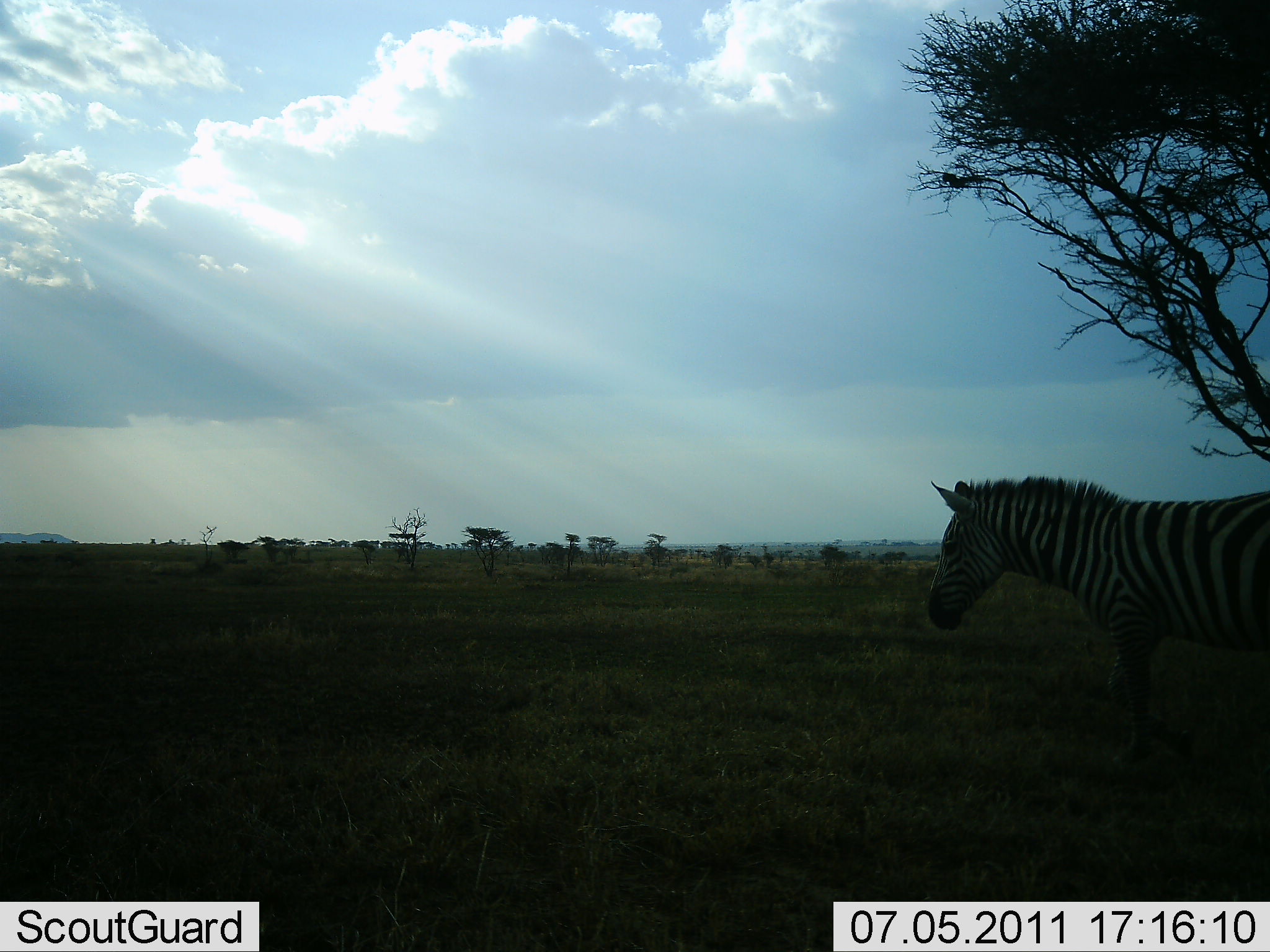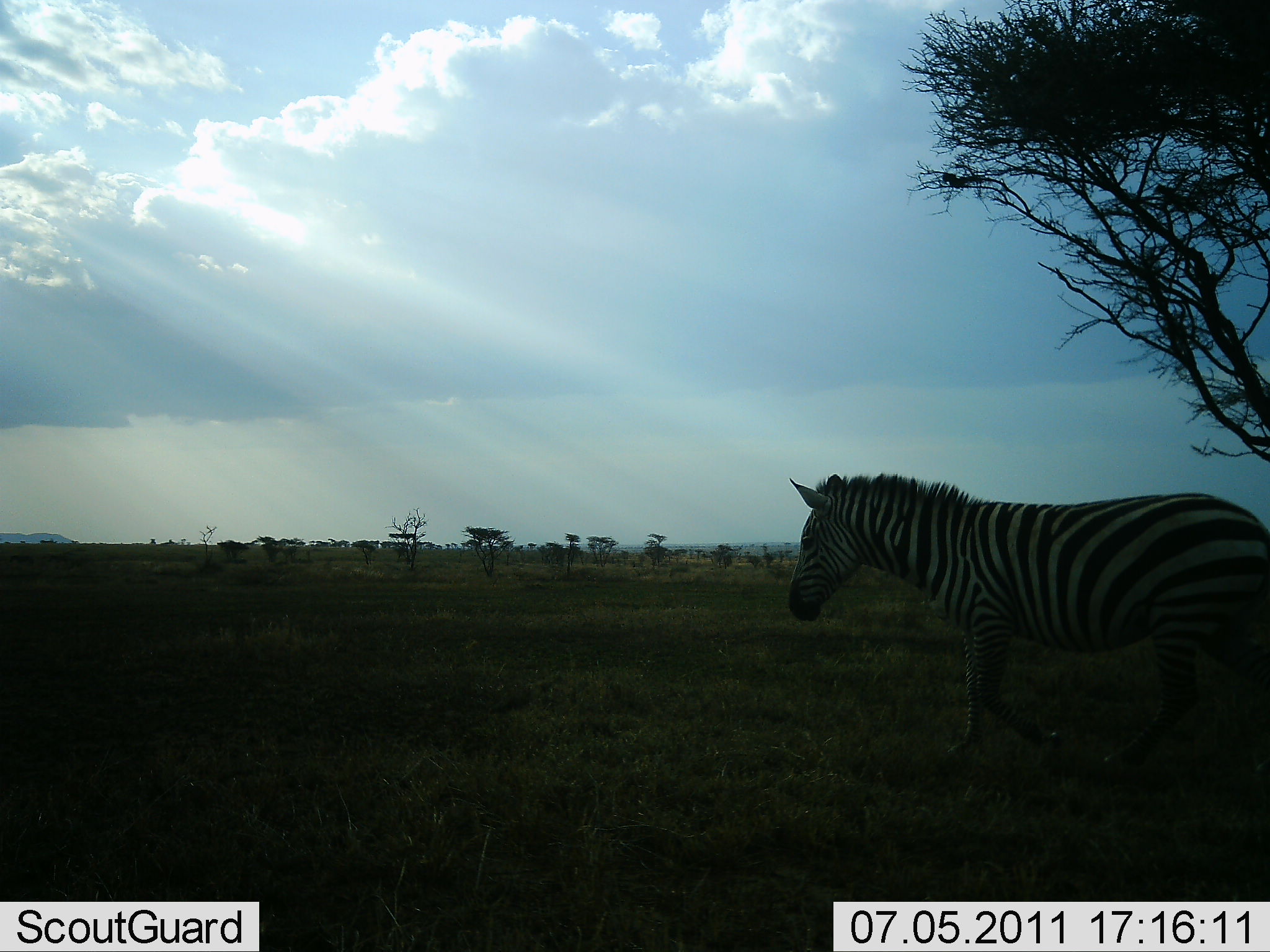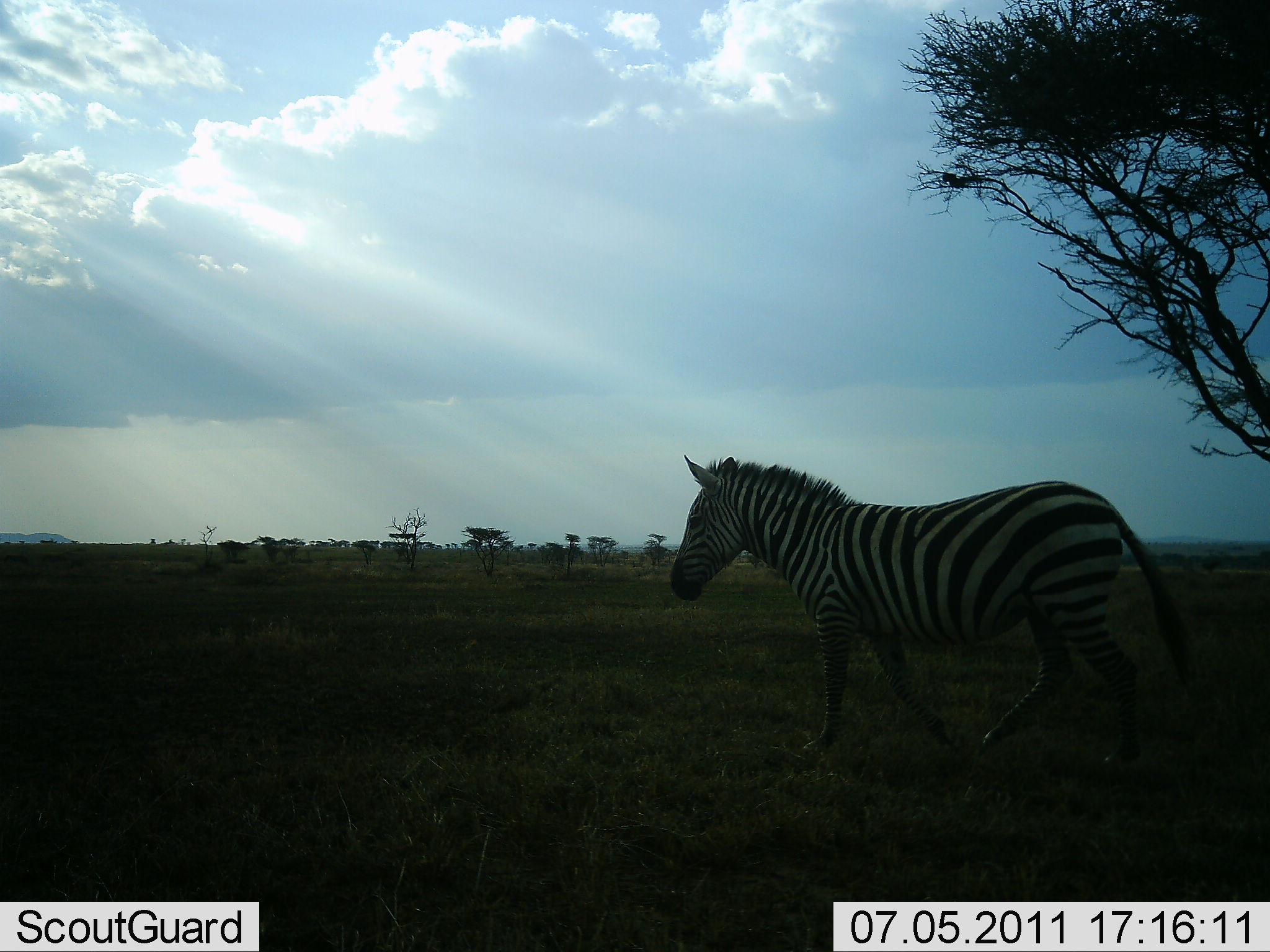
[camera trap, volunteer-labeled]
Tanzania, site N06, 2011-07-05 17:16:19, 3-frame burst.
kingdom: Animalia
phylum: Chordata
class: Mammalia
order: Perissodactyla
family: Equidae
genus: Equus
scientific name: Equus quagga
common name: plains zebra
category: zebra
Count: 1.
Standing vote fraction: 18%.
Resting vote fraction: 0%.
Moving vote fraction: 82%.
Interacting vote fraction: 0%.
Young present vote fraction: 0%.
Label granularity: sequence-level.